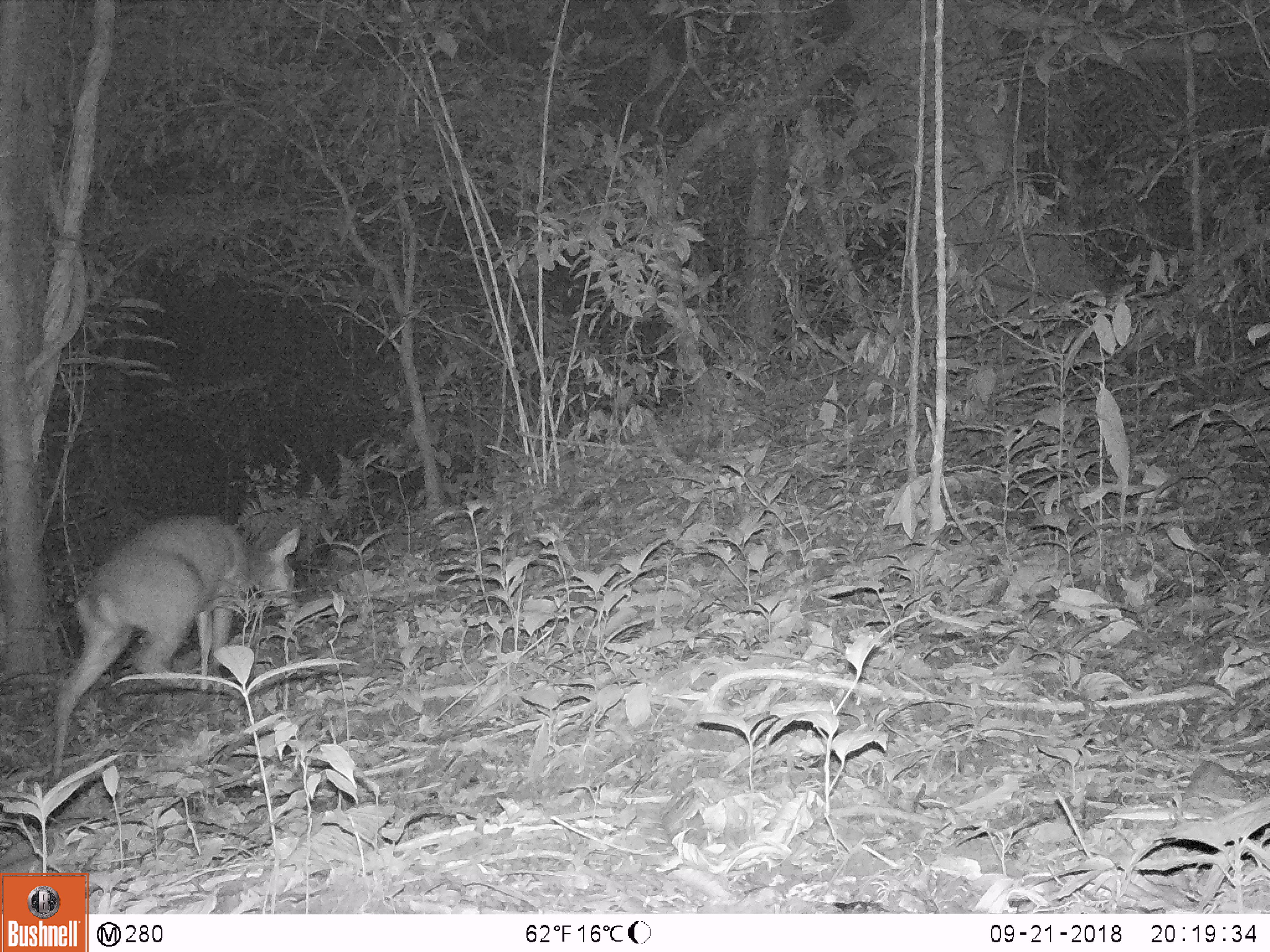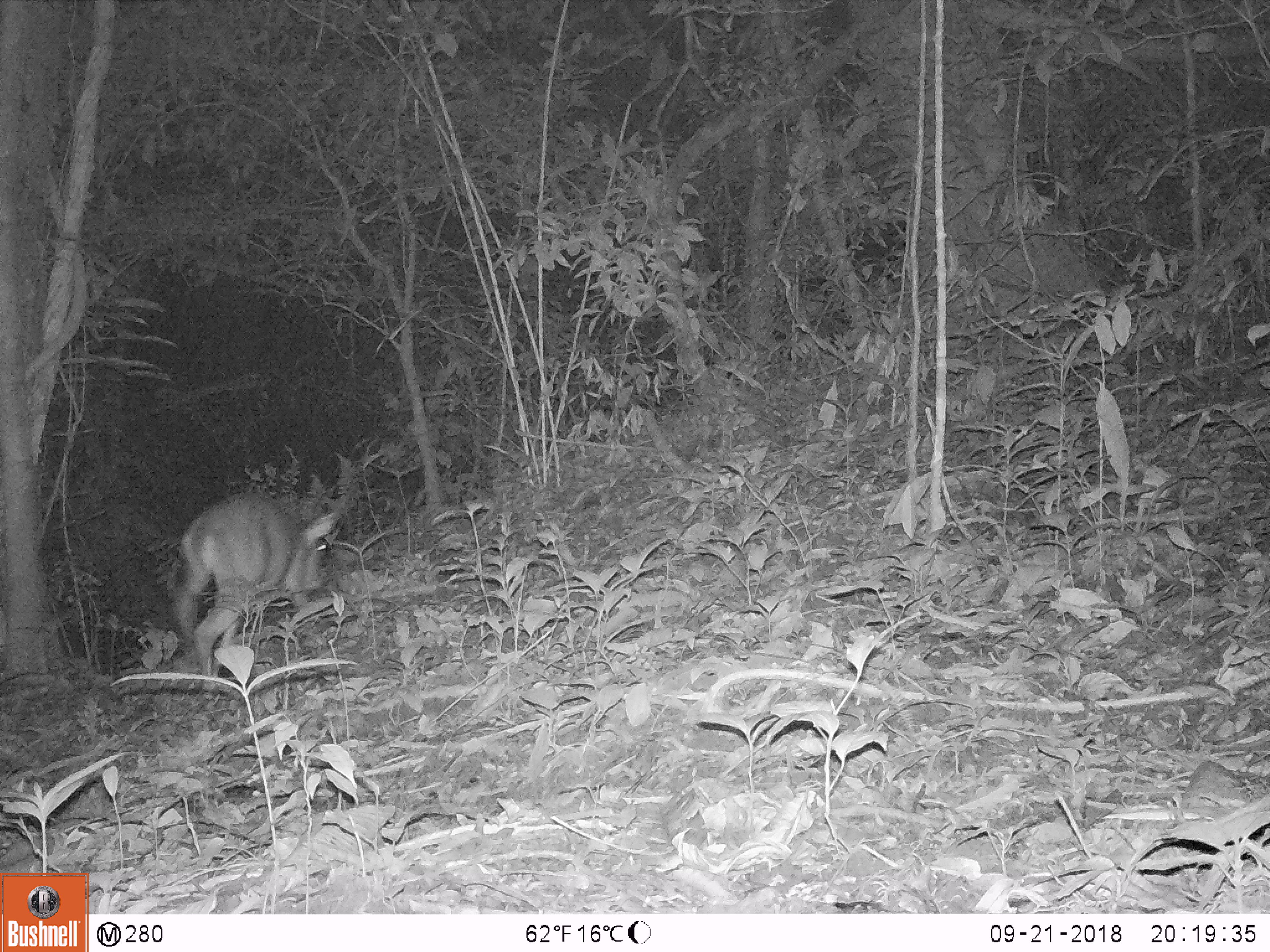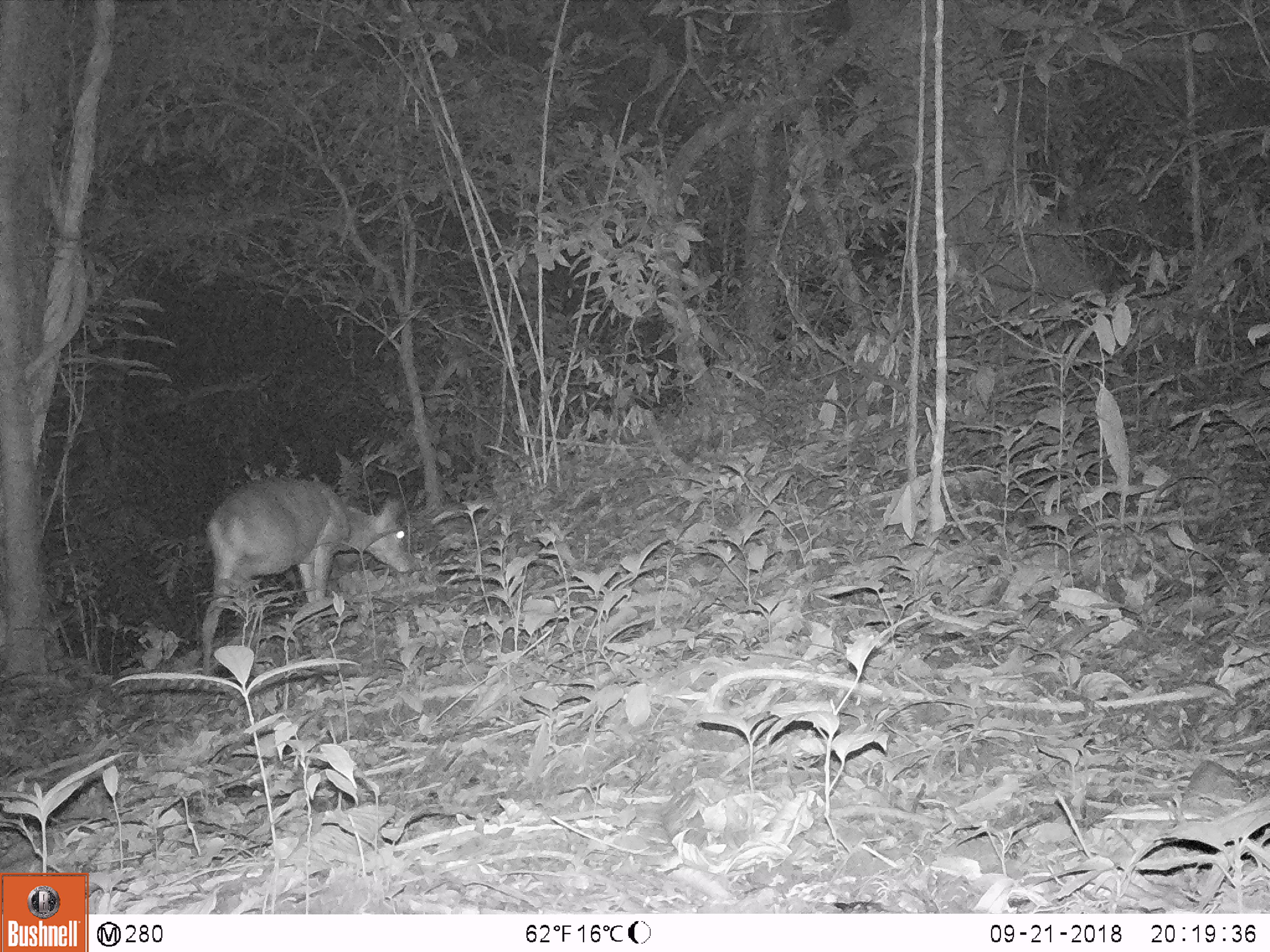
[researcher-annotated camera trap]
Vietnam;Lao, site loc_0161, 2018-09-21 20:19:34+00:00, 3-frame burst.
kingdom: Animalia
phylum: Chordata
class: Mammalia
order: Artiodactyla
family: Cervidae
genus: Muntiacus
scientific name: Muntiacus vuquangensis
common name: large-antlered muntjac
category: large antlered muntjac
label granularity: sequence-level